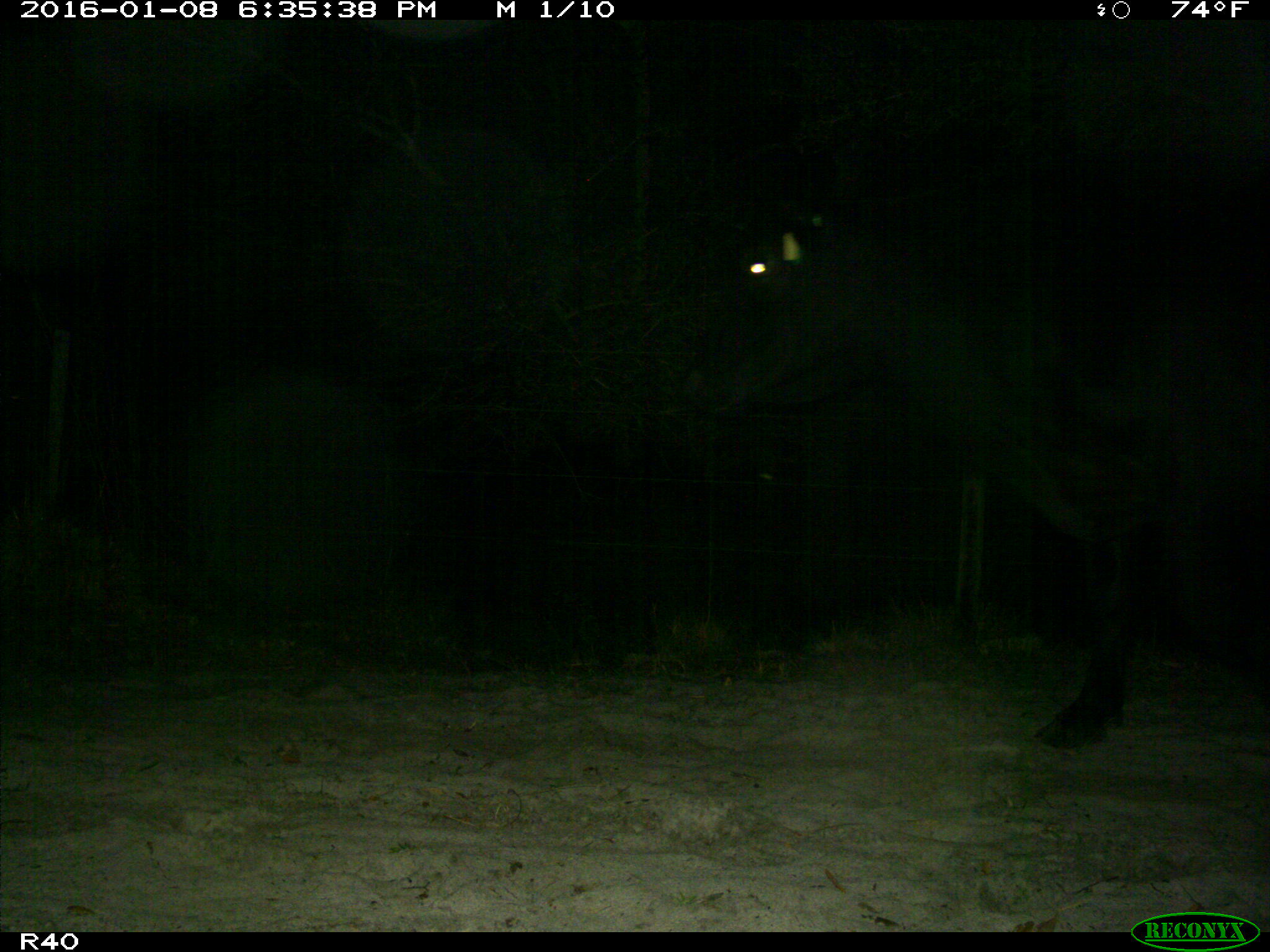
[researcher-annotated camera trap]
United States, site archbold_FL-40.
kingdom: Animalia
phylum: Chordata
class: Mammalia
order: Artiodactyla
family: Bovidae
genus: Bos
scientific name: Bos taurus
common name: domestic cow